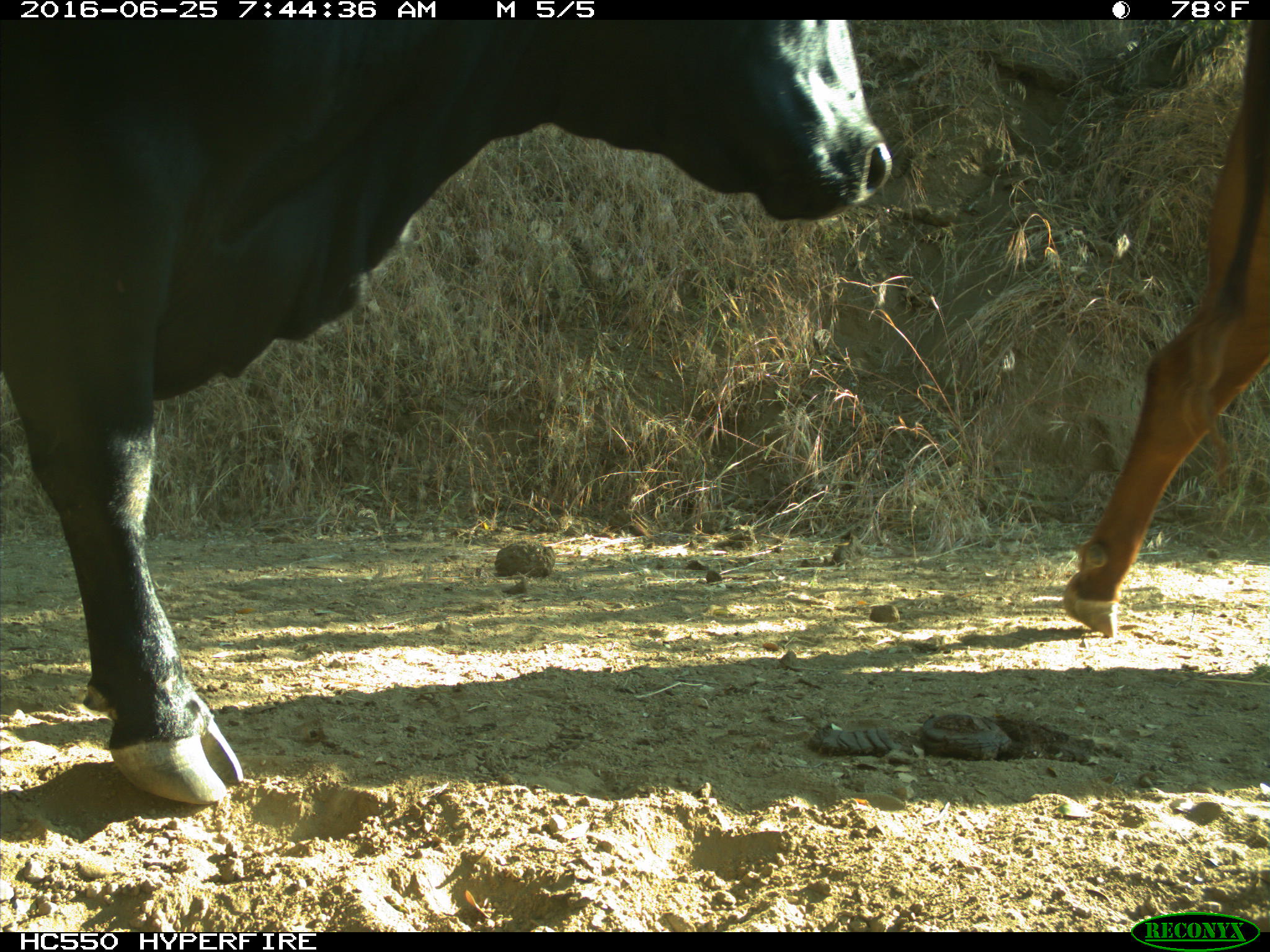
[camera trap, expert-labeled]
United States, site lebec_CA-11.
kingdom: Animalia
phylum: Chordata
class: Mammalia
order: Artiodactyla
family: Bovidae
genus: Bos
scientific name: Bos taurus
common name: domestic cow